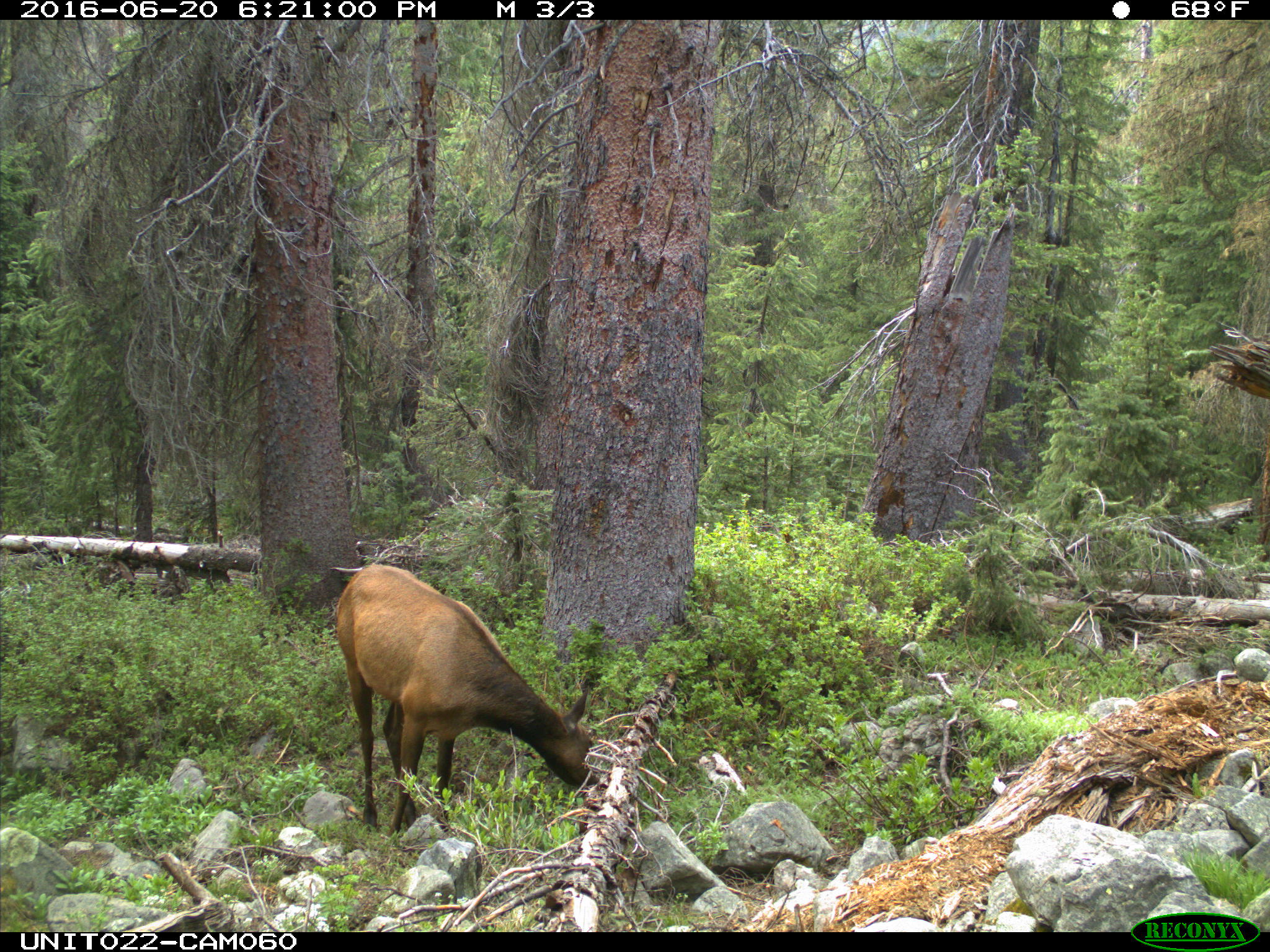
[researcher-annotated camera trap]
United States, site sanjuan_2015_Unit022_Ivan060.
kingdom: Animalia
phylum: Chordata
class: Mammalia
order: Artiodactyla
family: Cervidae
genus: Cervus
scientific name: Cervus elaphus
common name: red deer